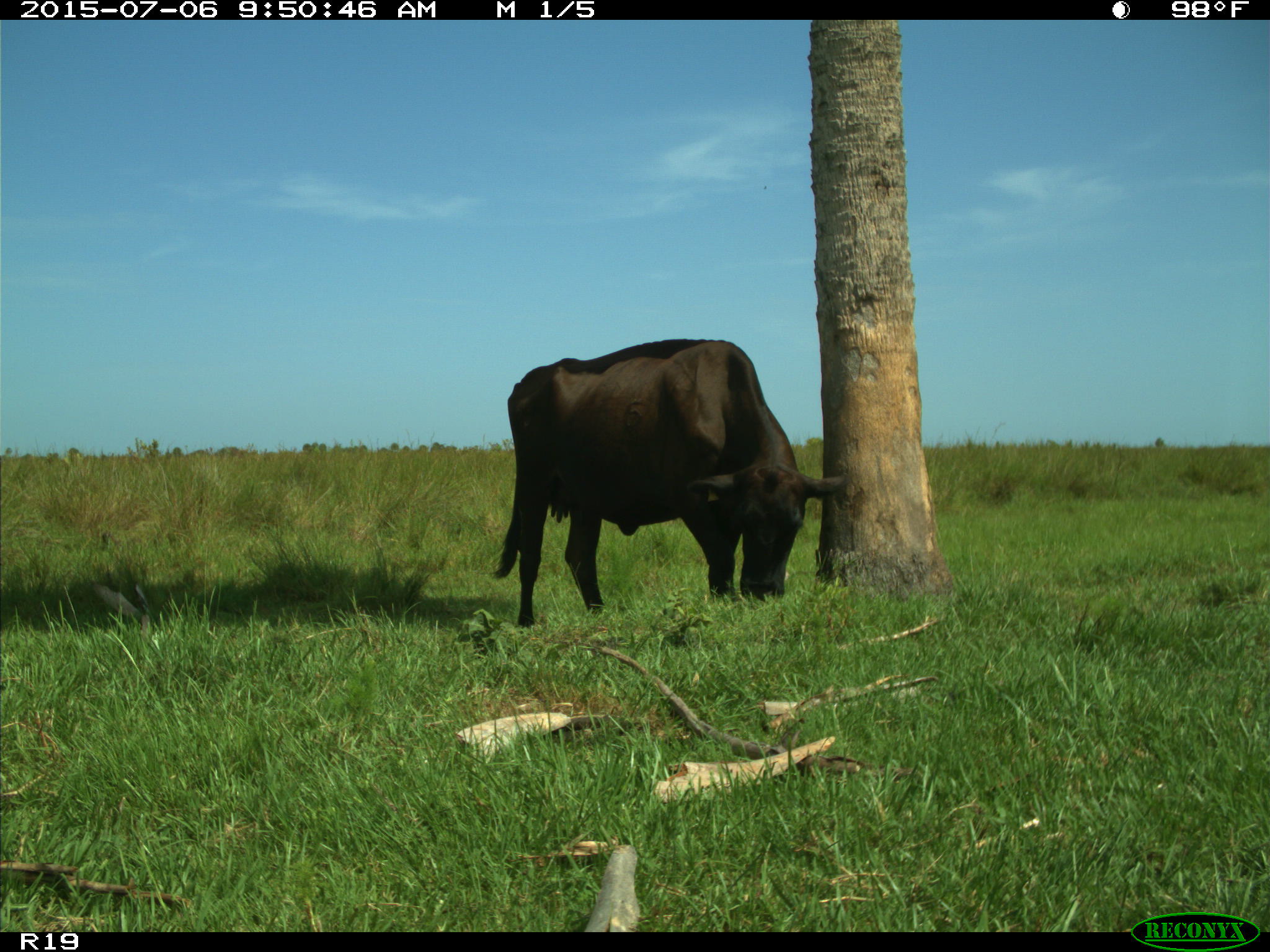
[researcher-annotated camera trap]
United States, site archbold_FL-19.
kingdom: Animalia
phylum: Chordata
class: Mammalia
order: Artiodactyla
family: Bovidae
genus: Bos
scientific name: Bos taurus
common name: domestic cow